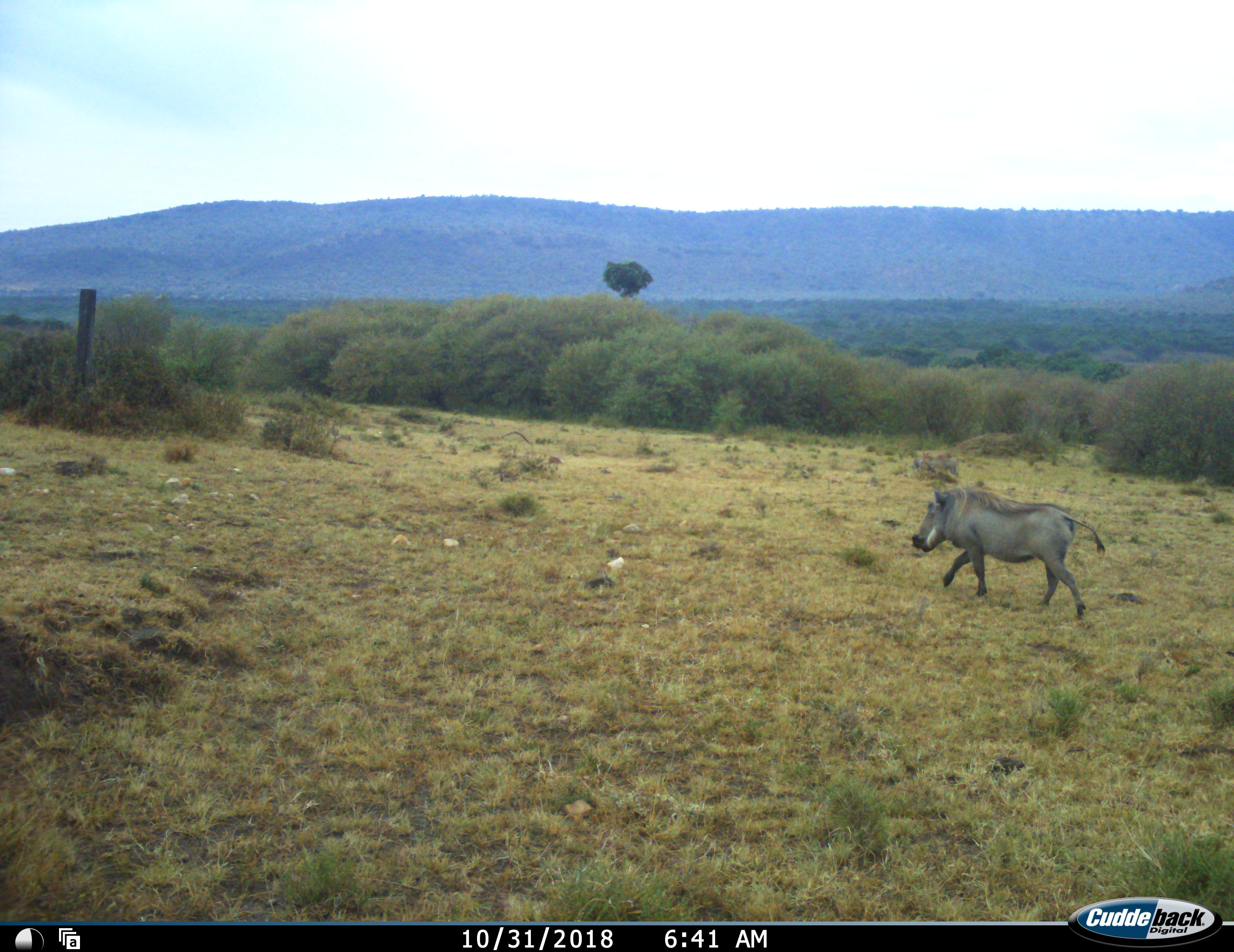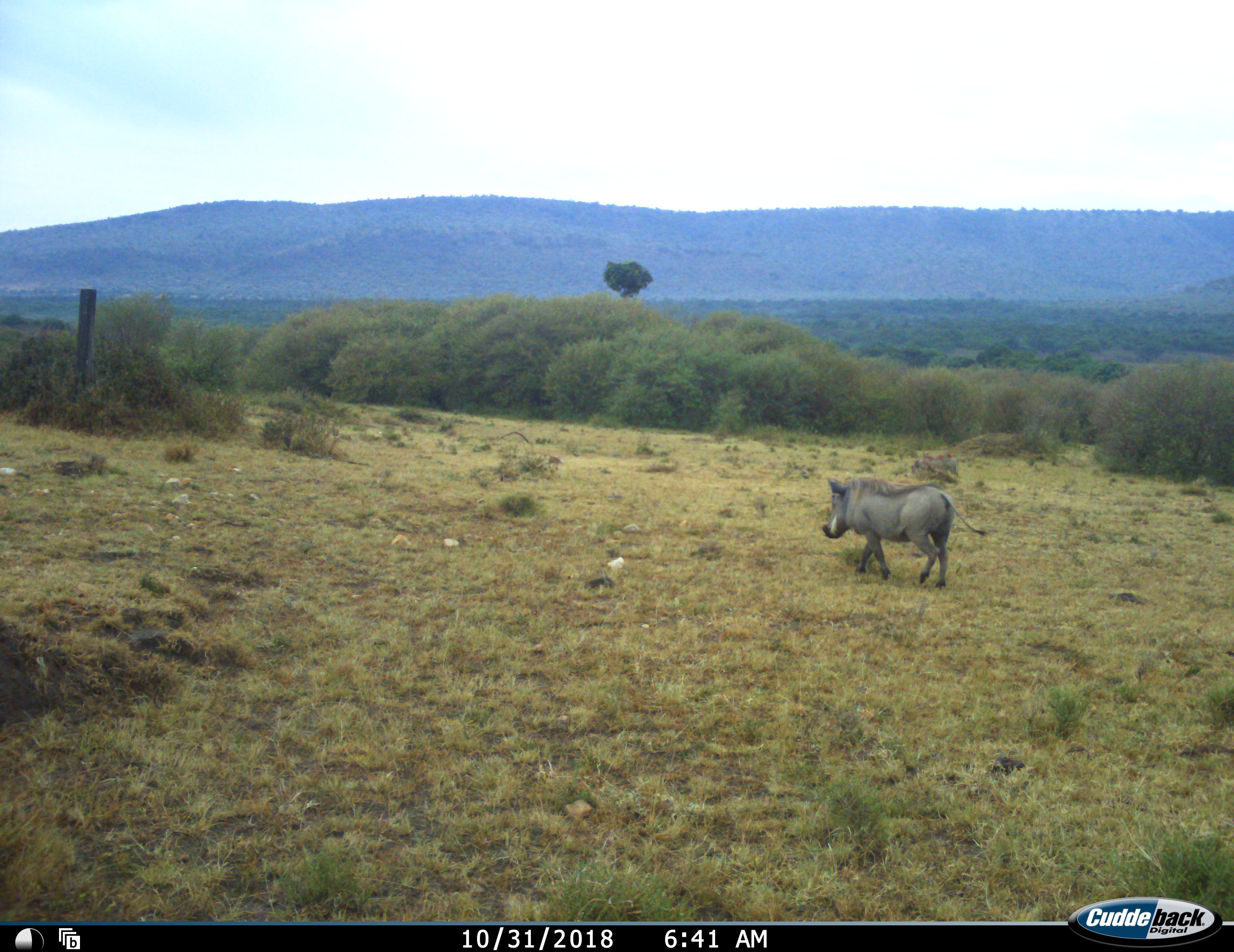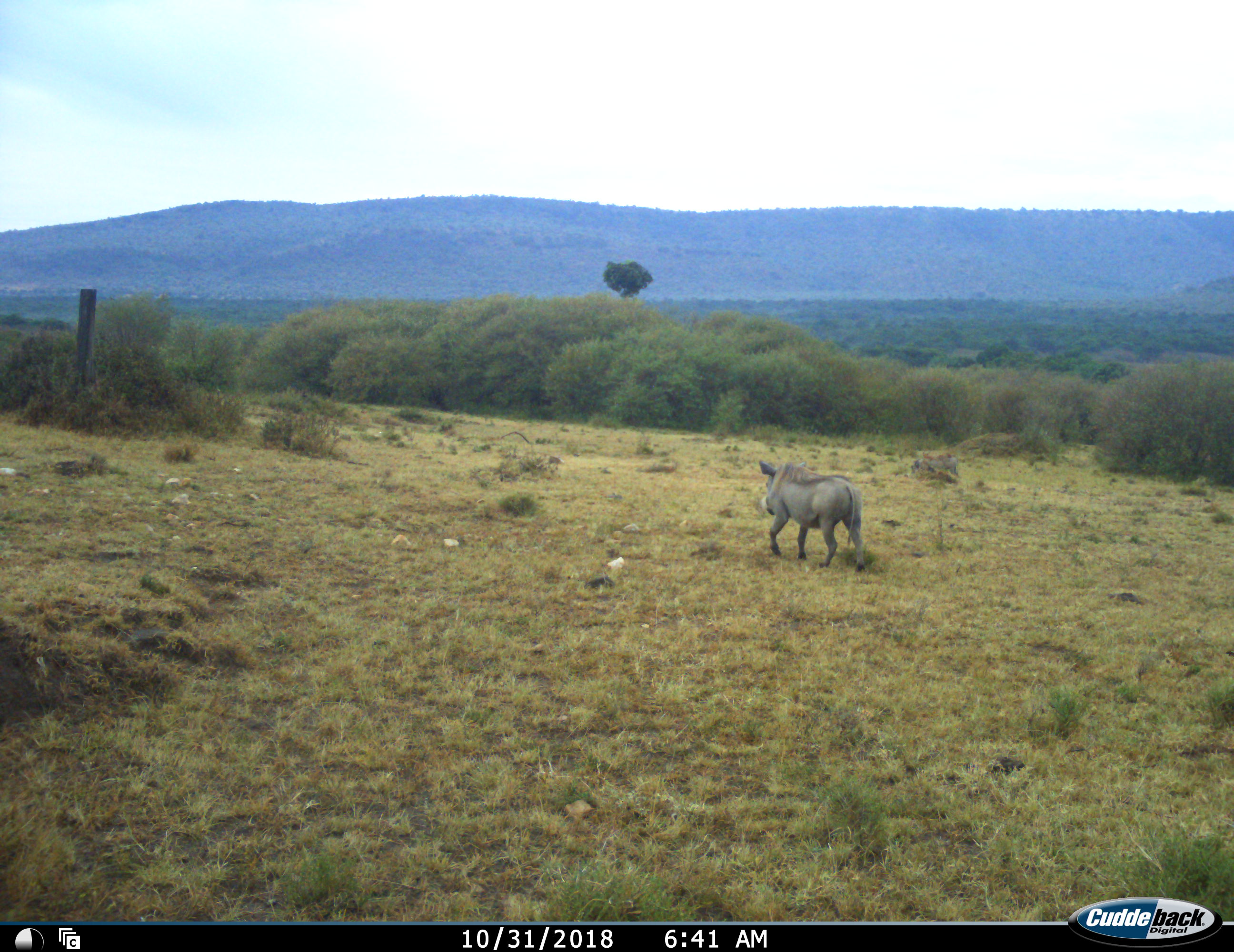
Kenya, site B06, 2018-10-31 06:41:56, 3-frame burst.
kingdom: Animalia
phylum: Chordata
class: Mammalia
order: Artiodactyla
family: Suidae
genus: Phacochoerus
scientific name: Phacochoerus africanus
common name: warthog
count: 1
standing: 0%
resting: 0%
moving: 100%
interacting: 0%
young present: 0%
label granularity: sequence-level